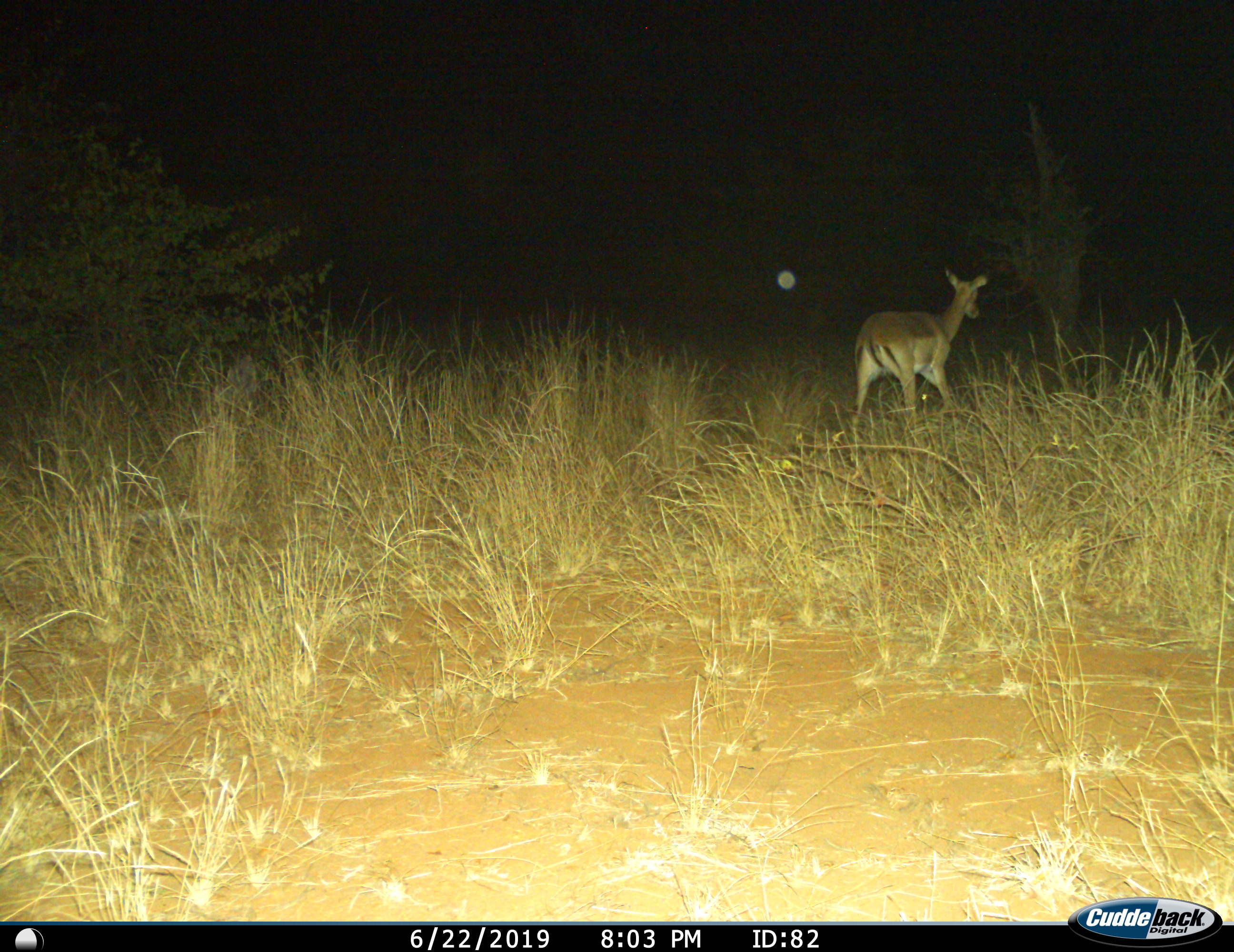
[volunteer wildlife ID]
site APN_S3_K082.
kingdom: Animalia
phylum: Chordata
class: Mammalia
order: Artiodactyla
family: Bovidae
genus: Aepyceros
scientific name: Aepyceros melampus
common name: impala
Impala (Aepyceros melampus), count 1. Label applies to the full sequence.